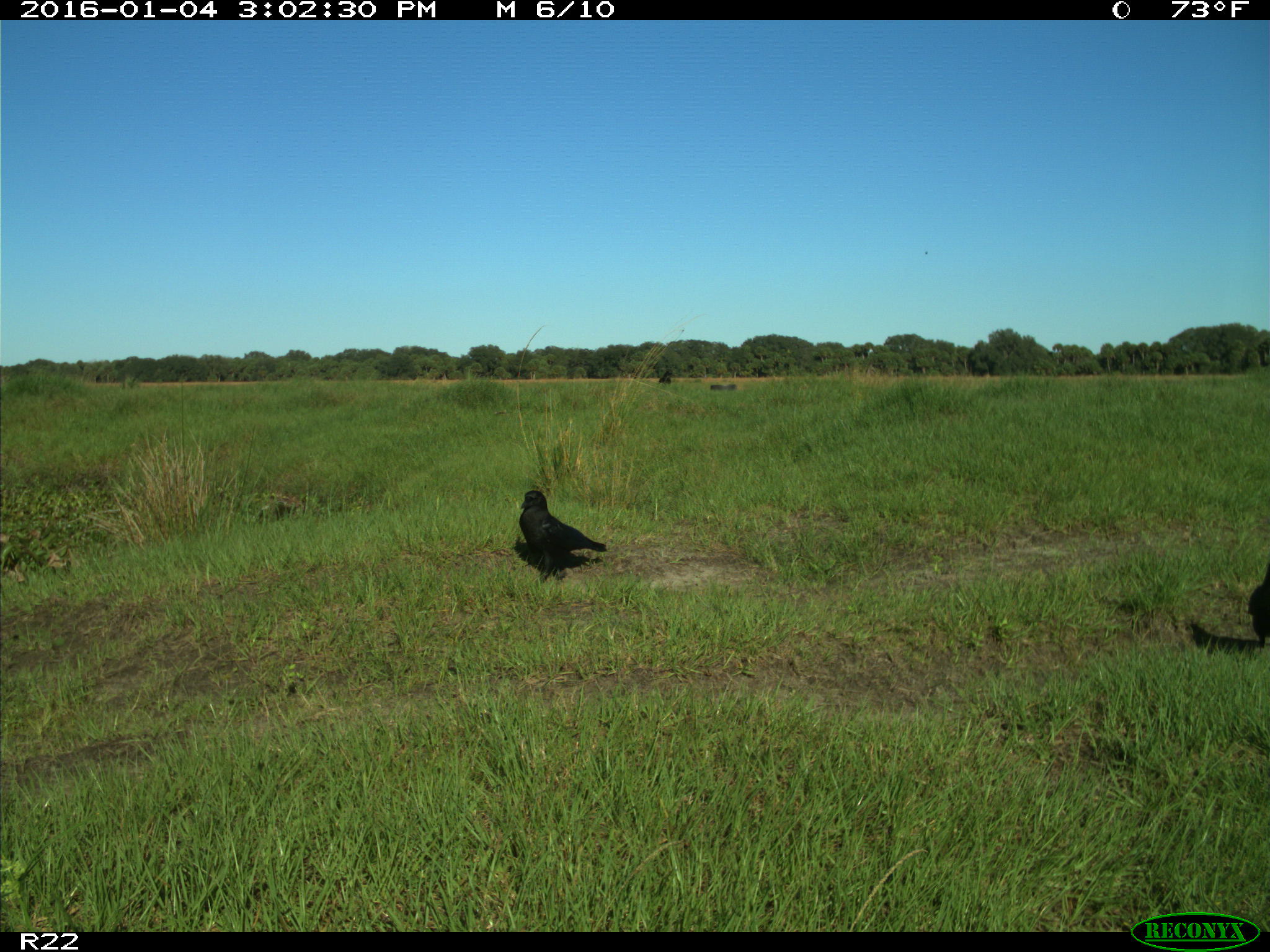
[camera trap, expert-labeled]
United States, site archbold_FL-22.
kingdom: Animalia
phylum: Chordata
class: Aves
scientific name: Aves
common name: birds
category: unidentified bird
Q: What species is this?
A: Unidentified bird (birds) (Aves).